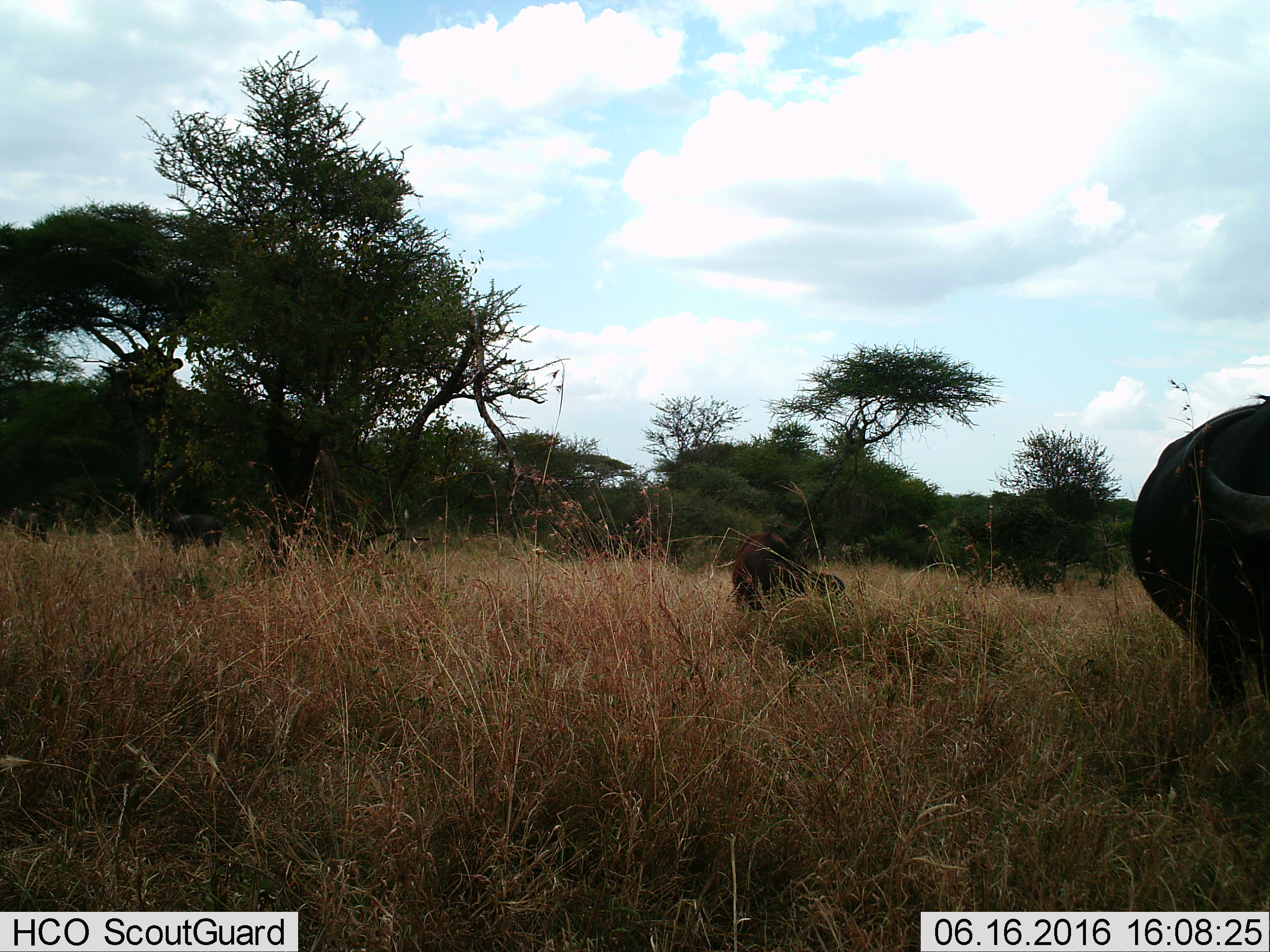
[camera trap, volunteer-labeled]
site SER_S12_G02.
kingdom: Animalia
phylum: Chordata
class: Mammalia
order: Artiodactyla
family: Bovidae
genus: Syncerus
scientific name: Syncerus caffer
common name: african buffalo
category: buffalo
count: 3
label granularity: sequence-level